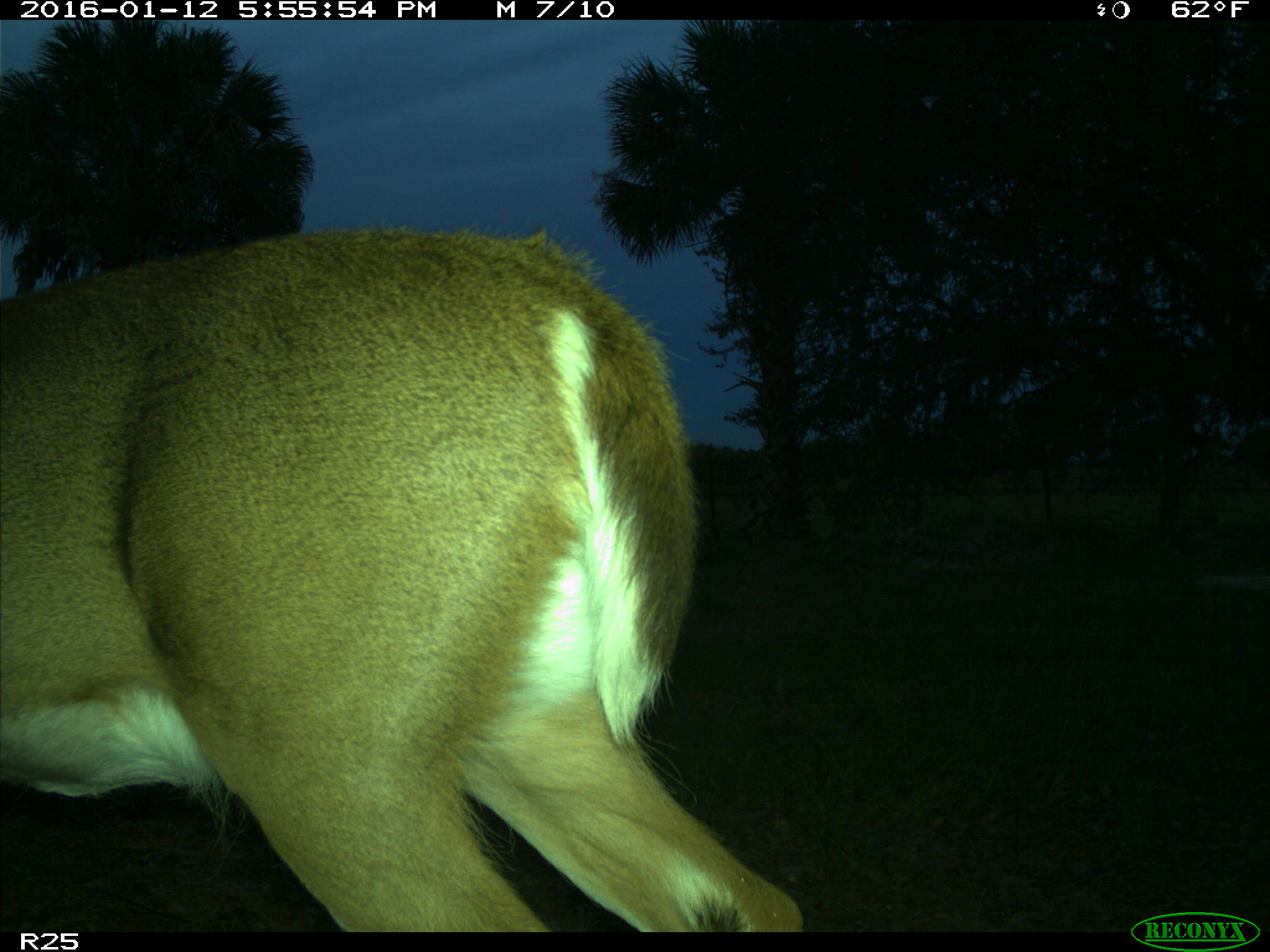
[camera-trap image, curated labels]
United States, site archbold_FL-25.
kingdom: Animalia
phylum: Chordata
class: Mammalia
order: Artiodactyla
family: Cervidae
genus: Odocoileus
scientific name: Odocoileus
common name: deer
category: unidentified deer